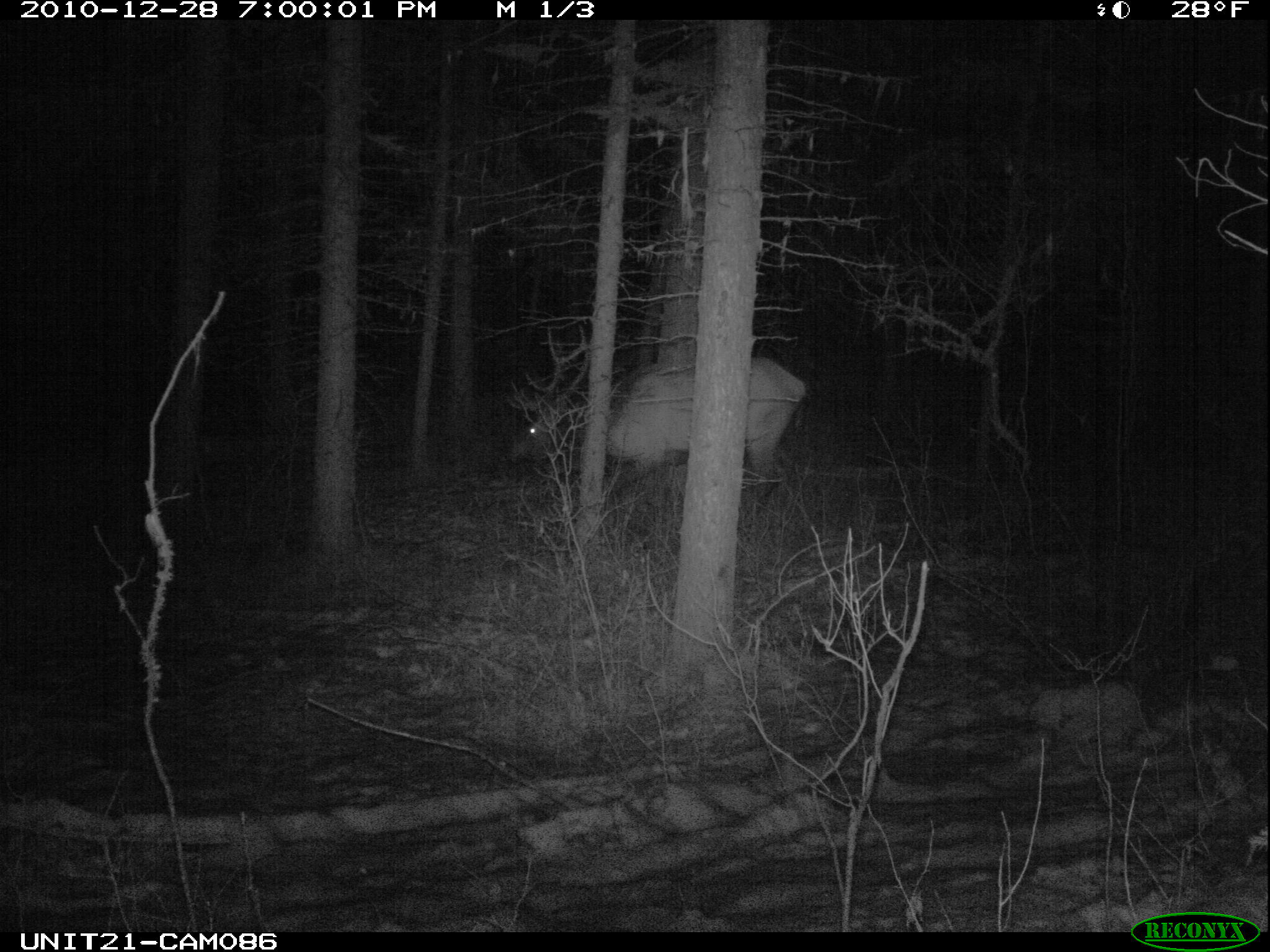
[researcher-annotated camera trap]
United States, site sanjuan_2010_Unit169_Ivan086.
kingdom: Animalia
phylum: Chordata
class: Mammalia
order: Artiodactyla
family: Cervidae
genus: Cervus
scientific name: Cervus elaphus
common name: red deer